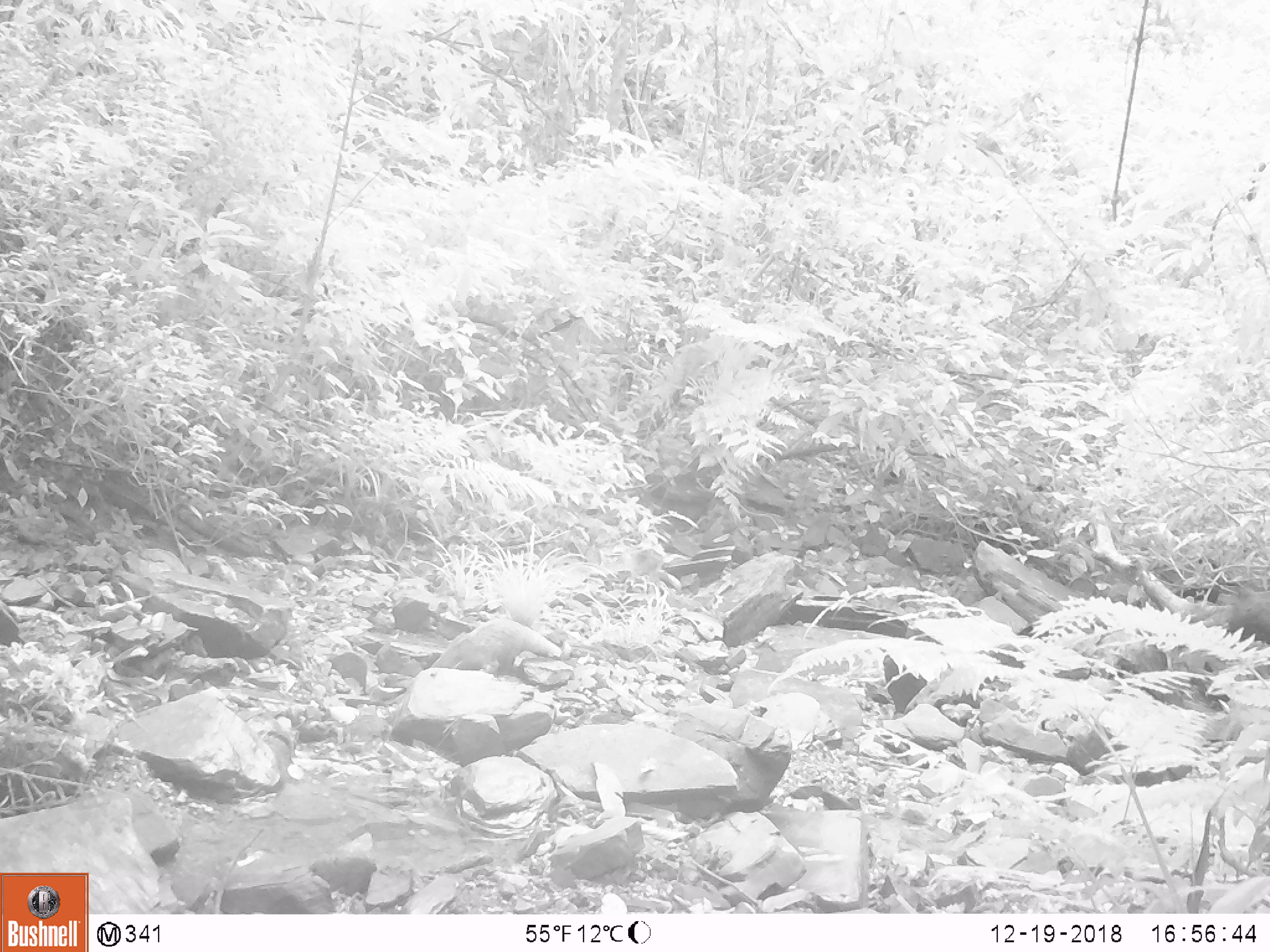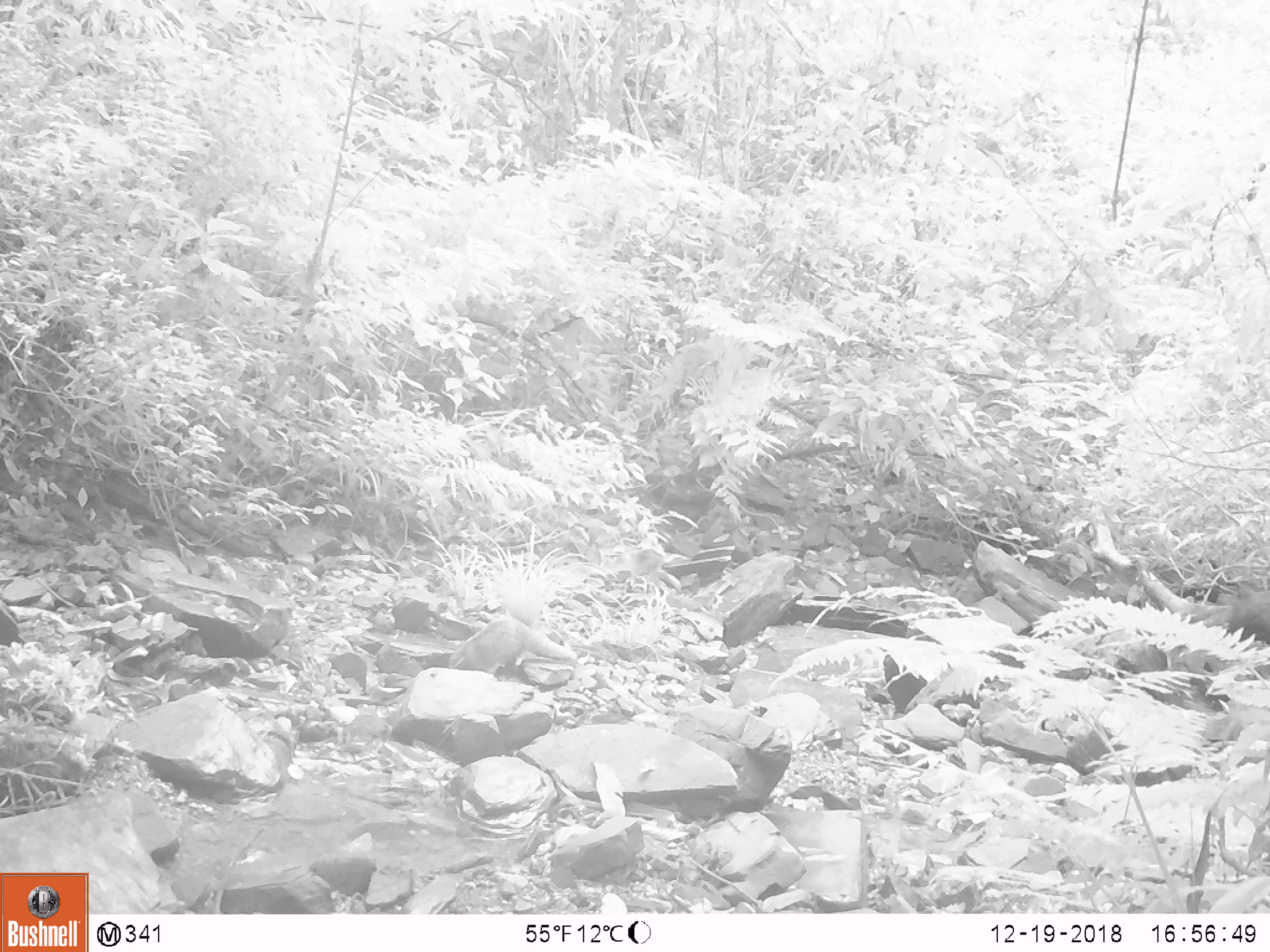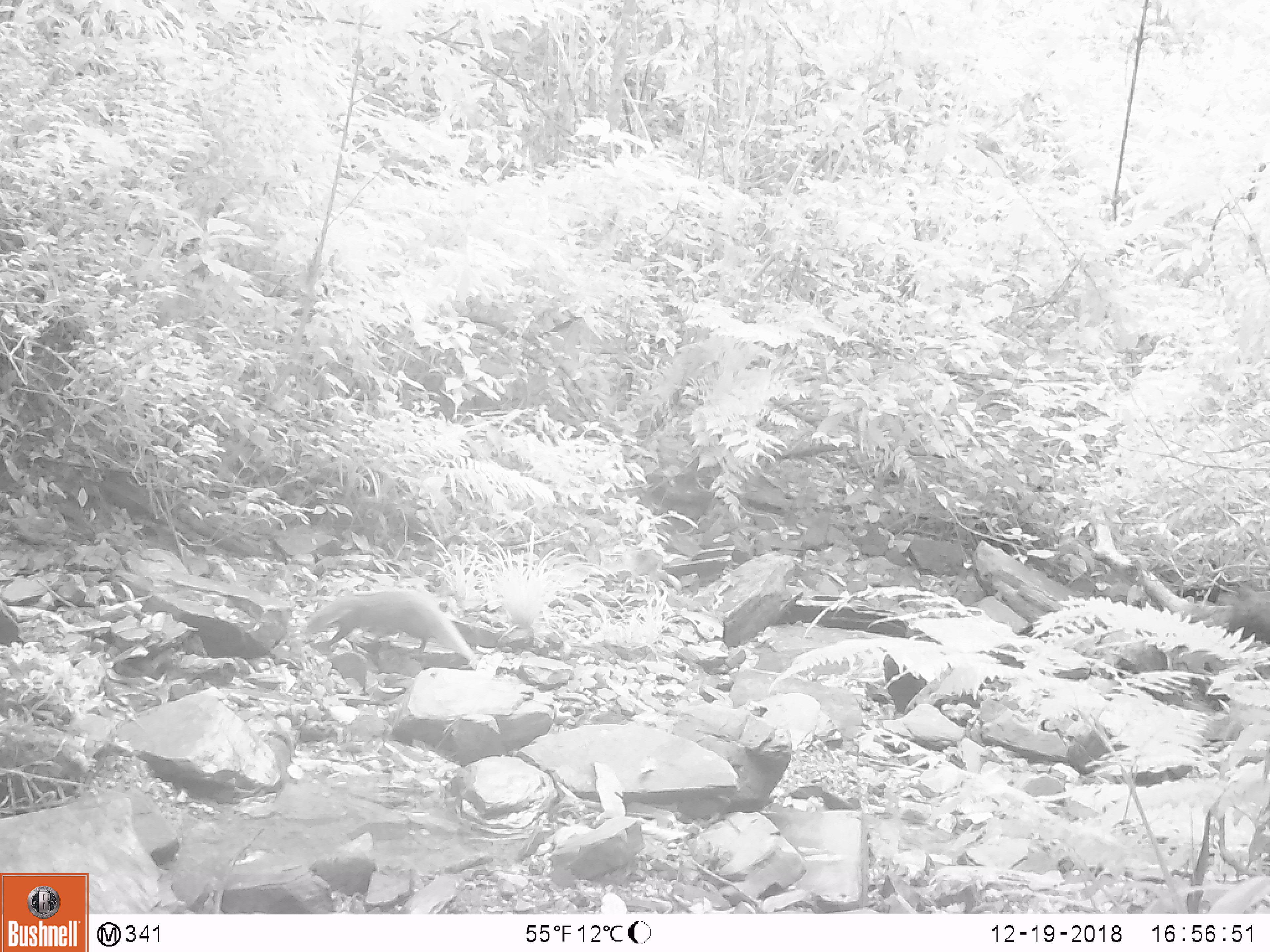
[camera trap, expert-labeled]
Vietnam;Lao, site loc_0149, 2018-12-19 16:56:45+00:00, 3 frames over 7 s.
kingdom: Animalia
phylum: Chordata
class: Mammalia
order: Carnivora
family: Herpestidae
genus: Urva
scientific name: Urva urva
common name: crab-eating mongoose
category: crab eating mongoose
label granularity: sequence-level